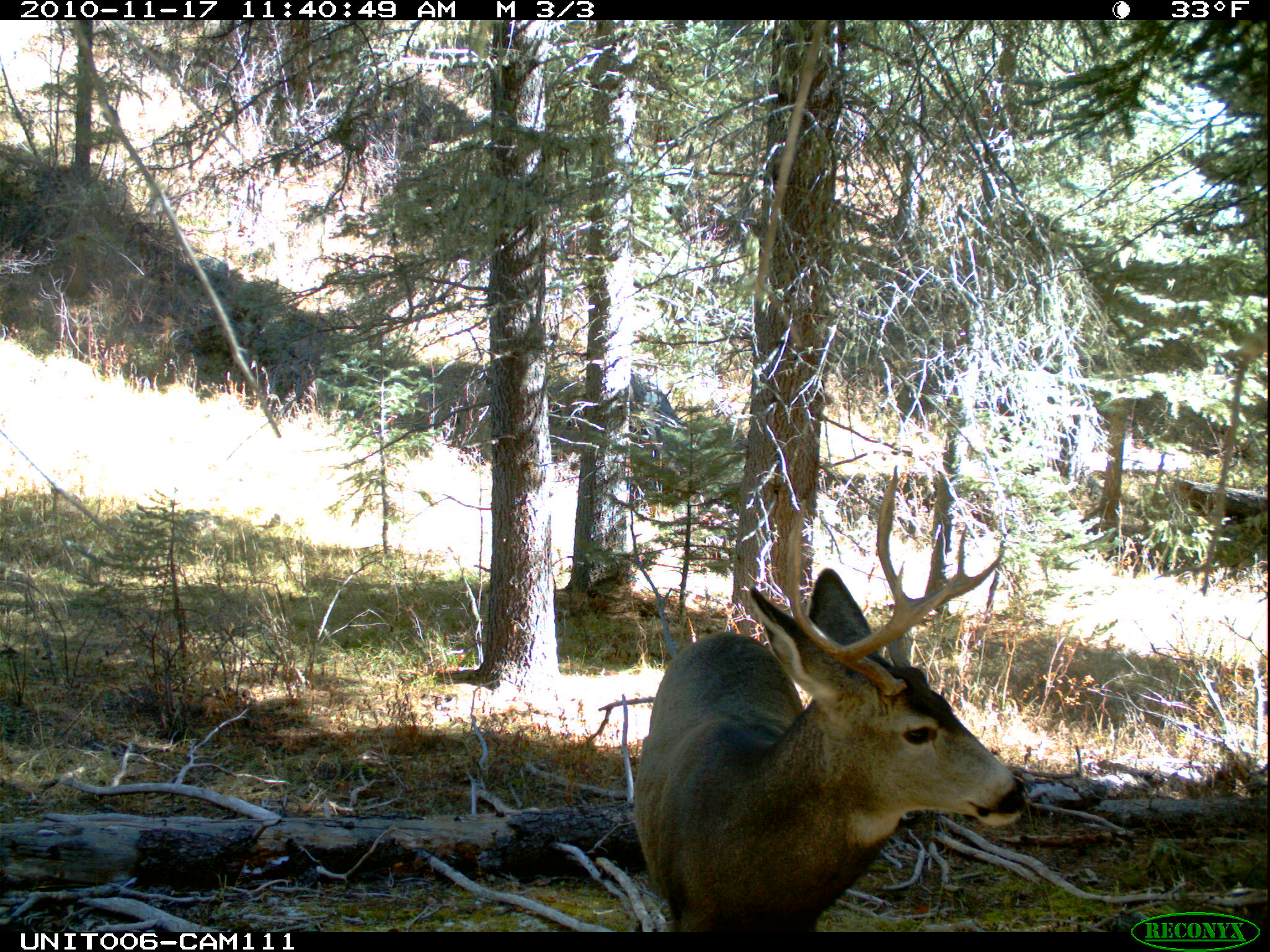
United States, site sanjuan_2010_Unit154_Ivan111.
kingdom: Animalia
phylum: Chordata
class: Mammalia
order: Artiodactyla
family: Cervidae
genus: Odocoileus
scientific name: Odocoileus hemionus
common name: mule deer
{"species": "Odocoileus hemionus (mule deer)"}